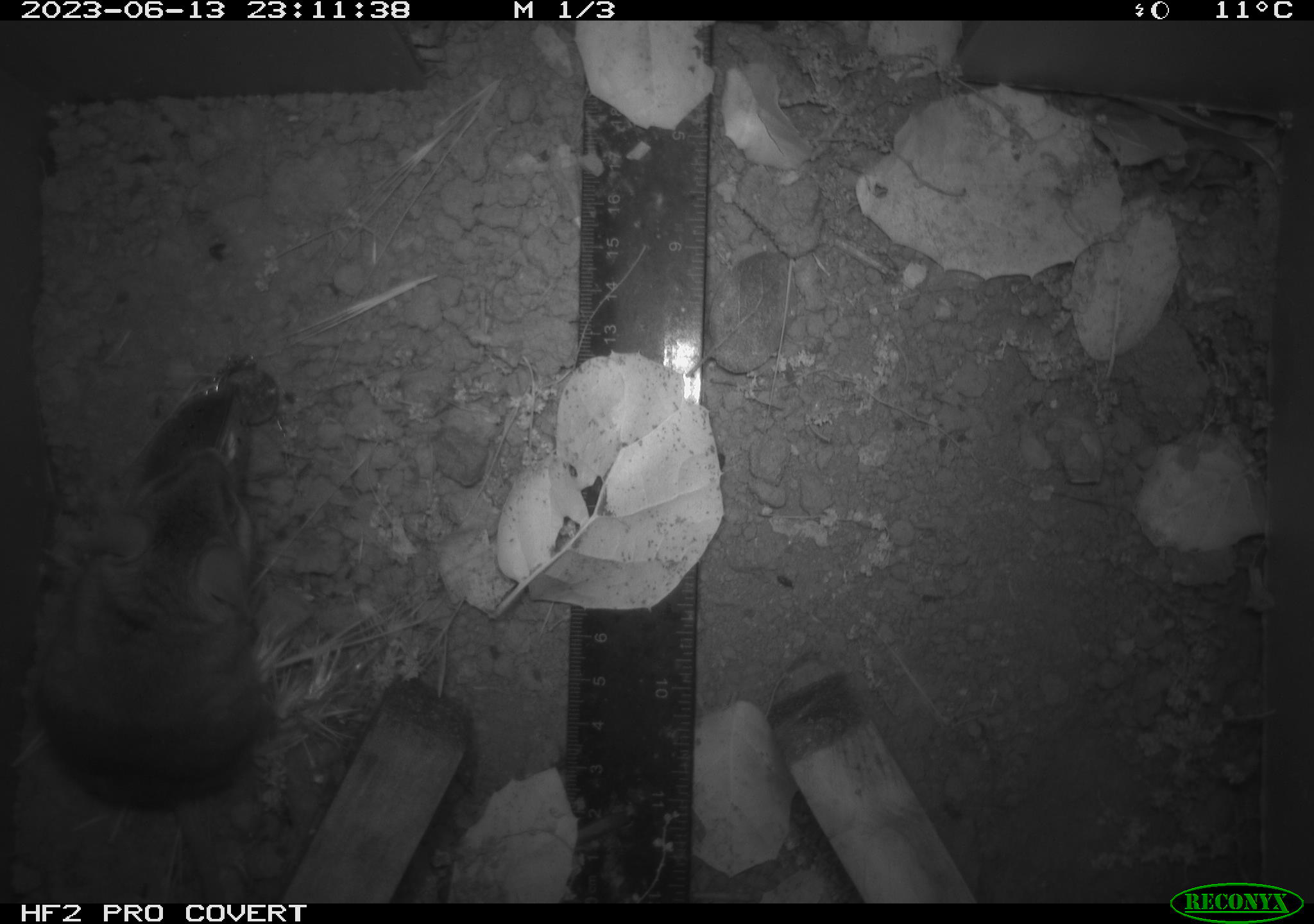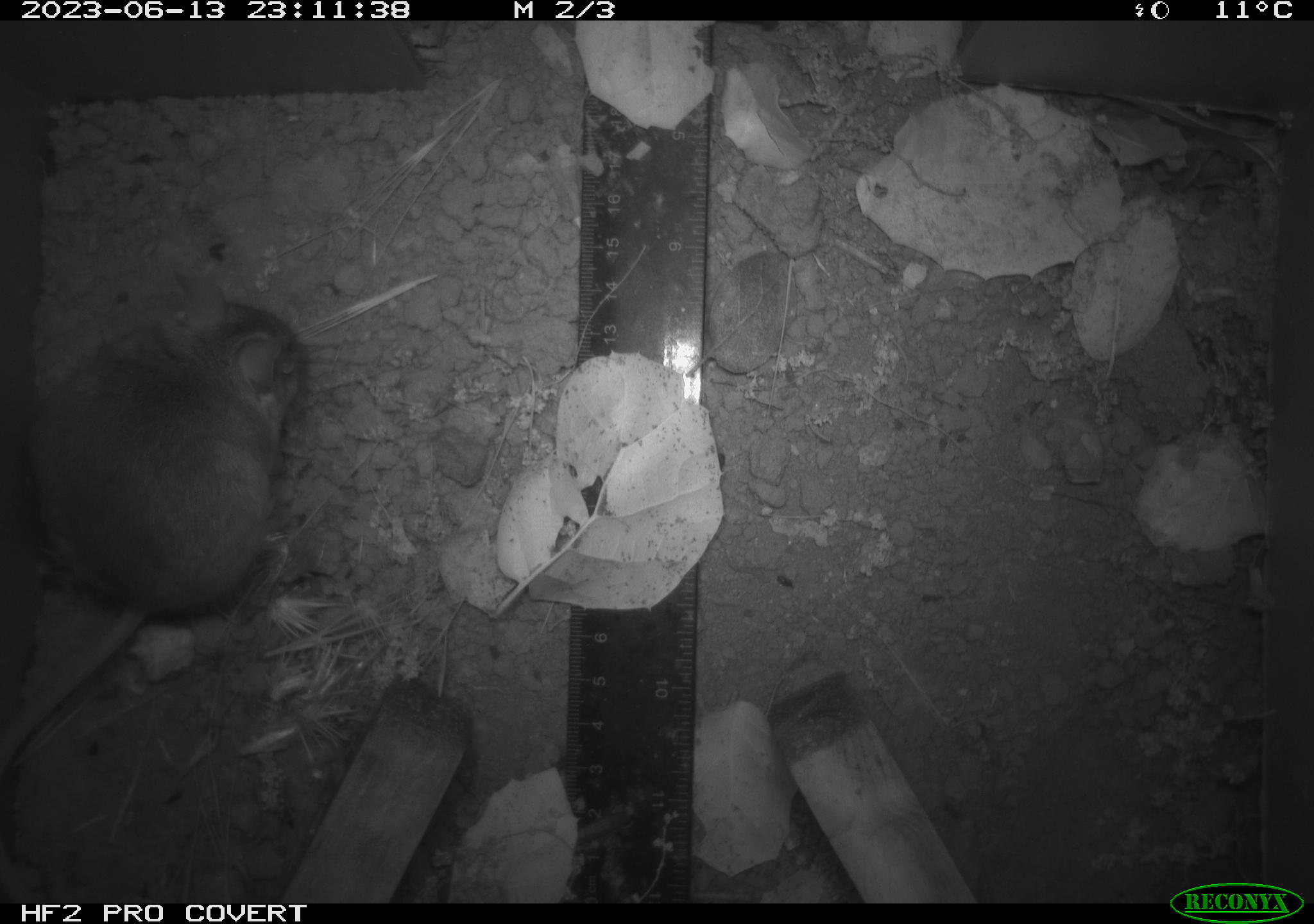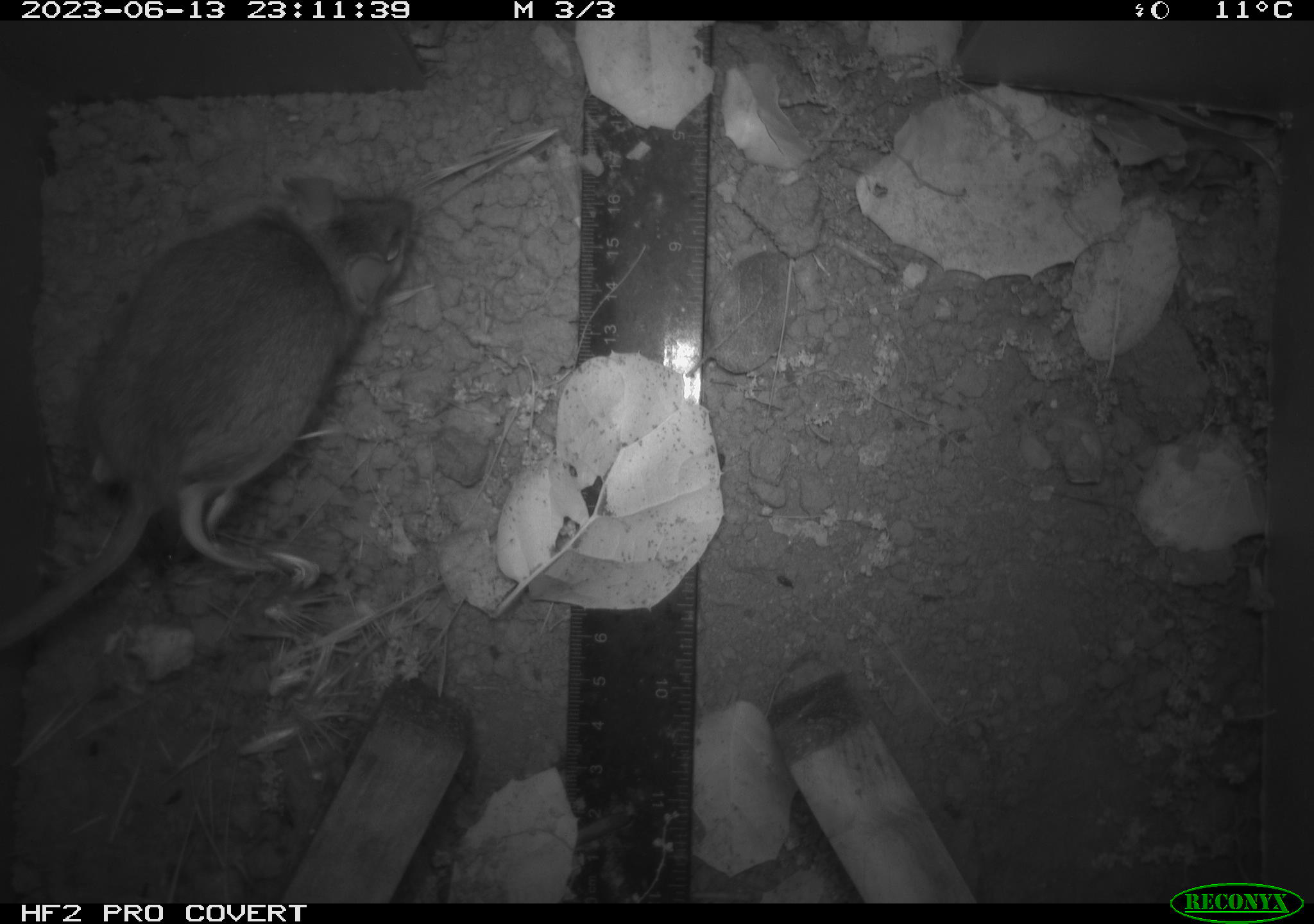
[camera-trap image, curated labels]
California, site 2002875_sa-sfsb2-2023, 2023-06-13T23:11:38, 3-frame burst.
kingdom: Animalia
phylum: Chordata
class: Mammalia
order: Rodentia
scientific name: Rodentia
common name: mouse species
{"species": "mouse species (Rodentia)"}